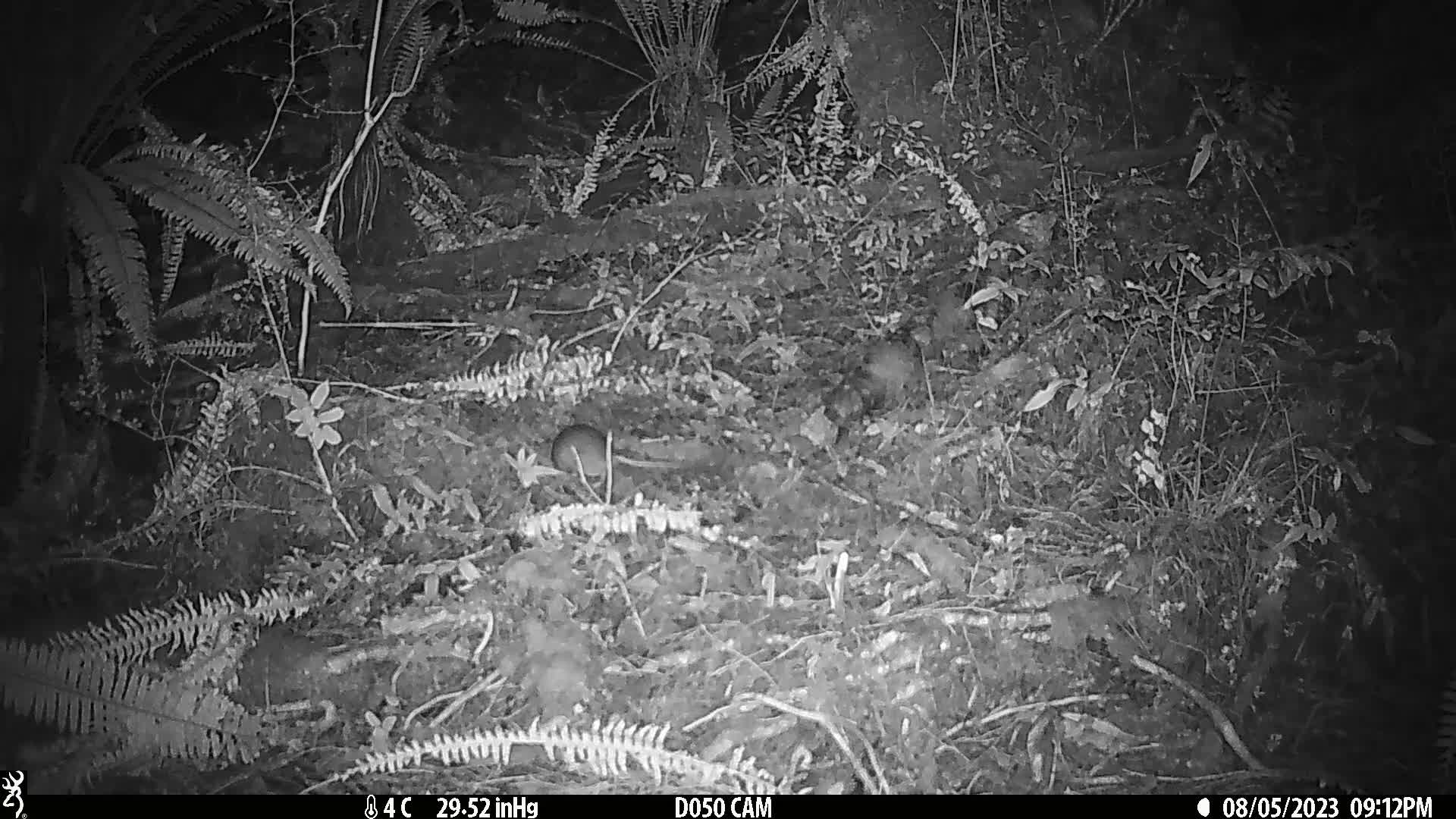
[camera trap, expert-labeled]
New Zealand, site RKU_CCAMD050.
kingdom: Animalia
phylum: Chordata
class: Mammalia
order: Rodentia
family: Muridae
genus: Rattus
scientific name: Rattus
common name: rat